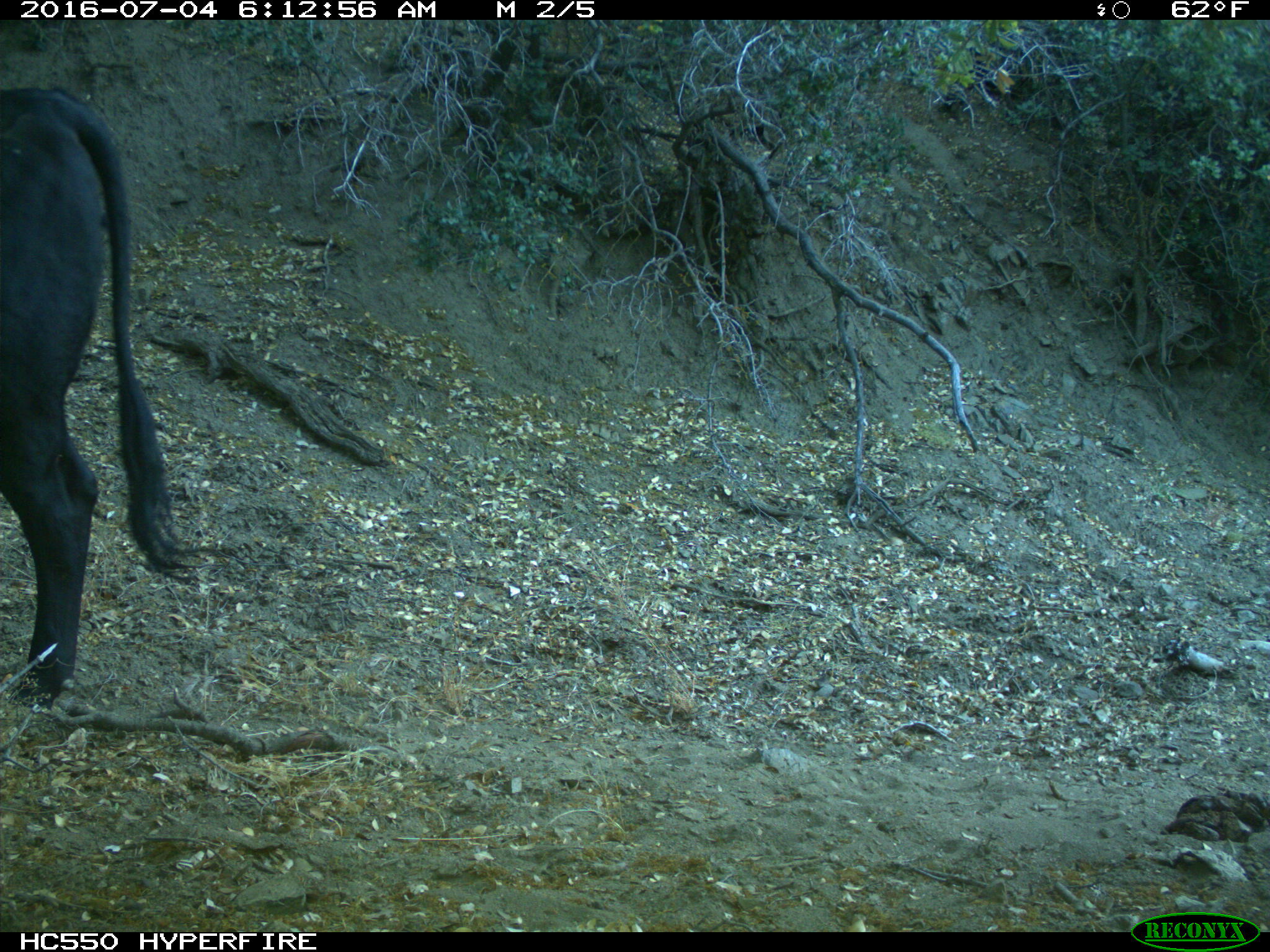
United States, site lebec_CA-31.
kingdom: Animalia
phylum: Chordata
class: Mammalia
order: Artiodactyla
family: Bovidae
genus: Bos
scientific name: Bos taurus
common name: domestic cow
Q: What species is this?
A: Bos taurus (domestic cow).